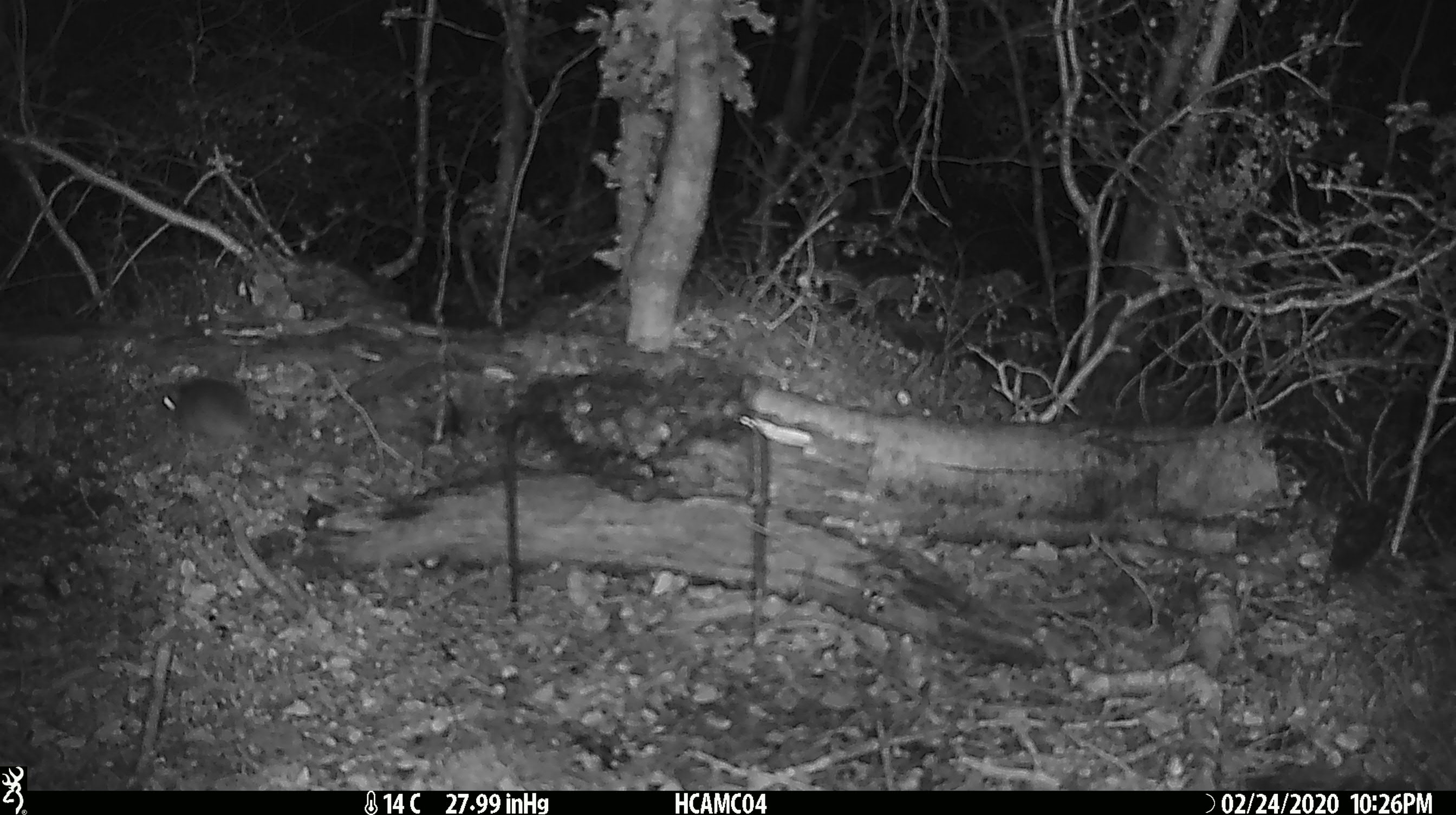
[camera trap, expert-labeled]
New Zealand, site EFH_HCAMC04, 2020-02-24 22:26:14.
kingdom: Animalia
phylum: Chordata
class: Mammalia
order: Rodentia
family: Muridae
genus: Mus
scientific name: Mus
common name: mouse